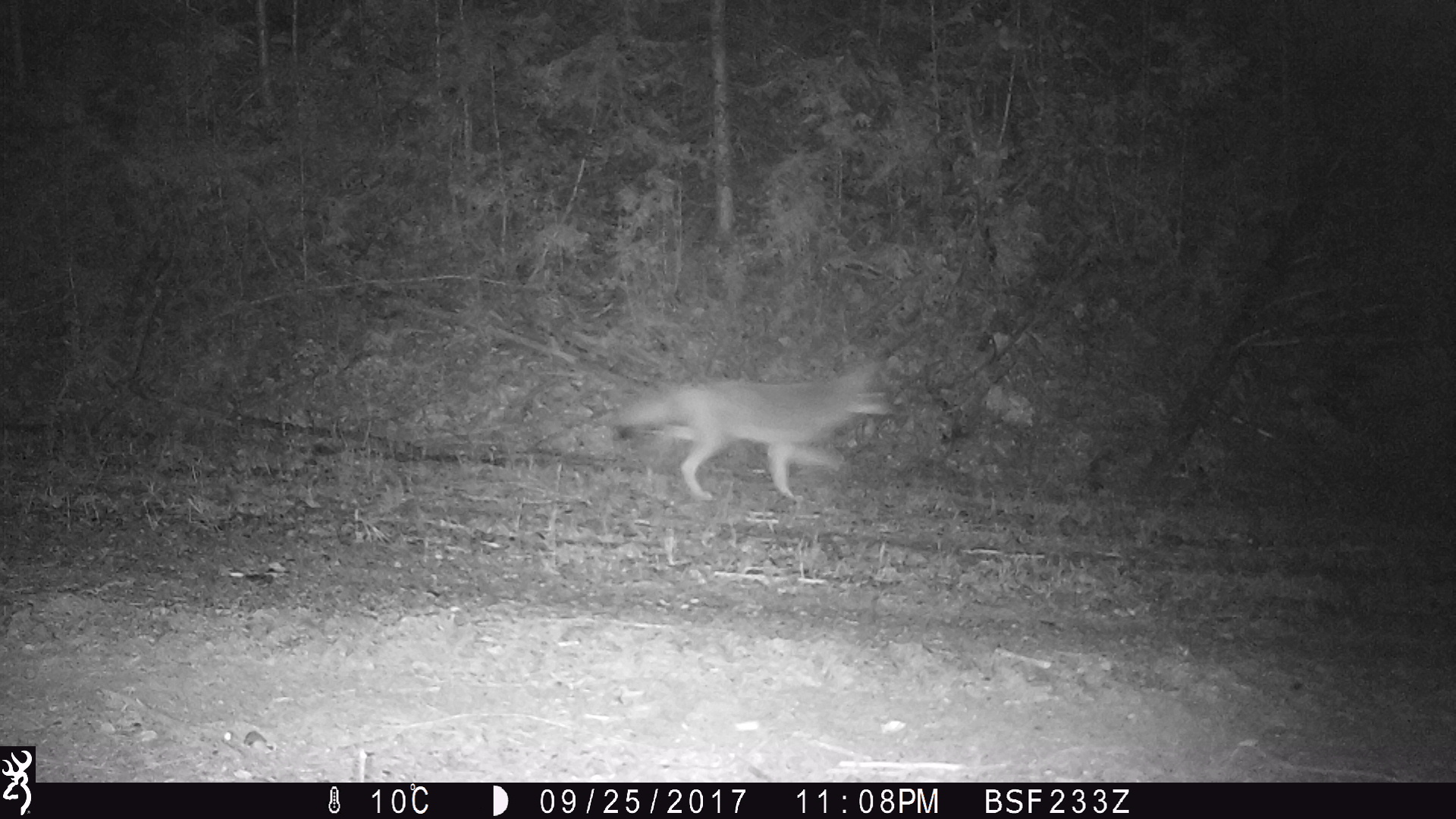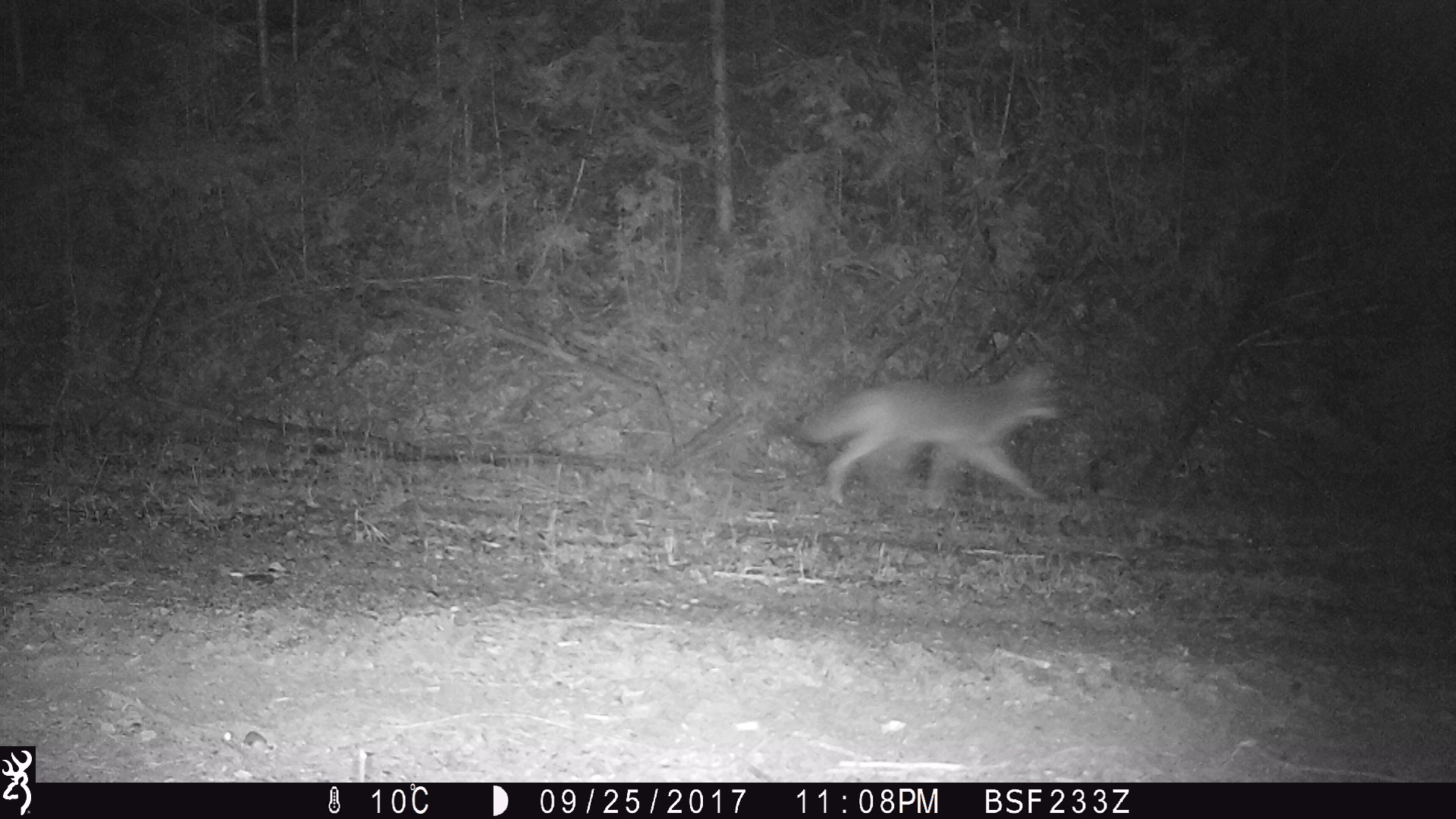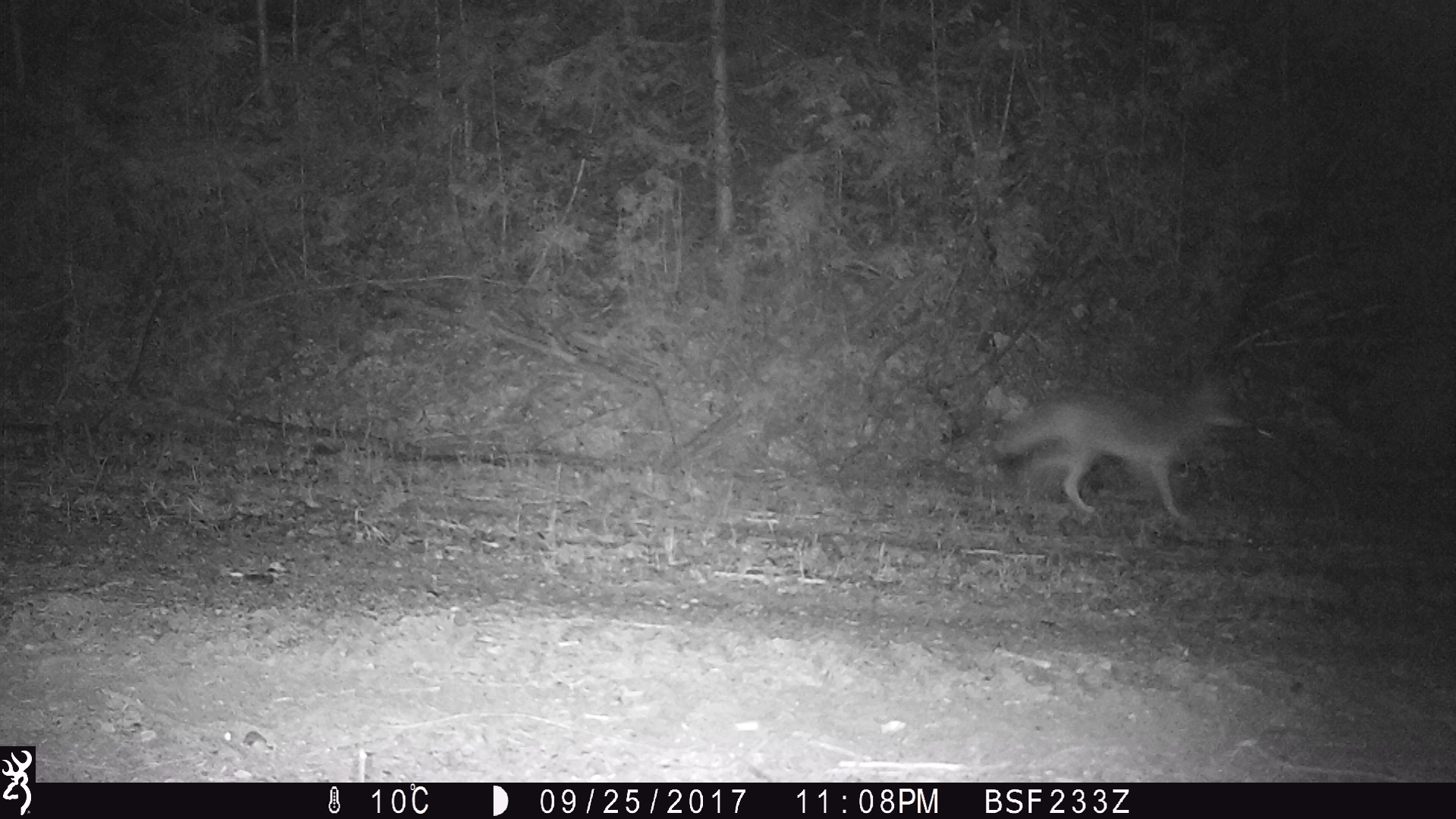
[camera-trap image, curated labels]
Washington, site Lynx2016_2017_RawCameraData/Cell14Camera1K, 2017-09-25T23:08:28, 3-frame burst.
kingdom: Animalia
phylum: Chordata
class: Mammalia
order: Carnivora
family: Canidae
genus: Canis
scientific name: Canis latrans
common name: coyote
Canis latrans (coyote). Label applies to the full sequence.